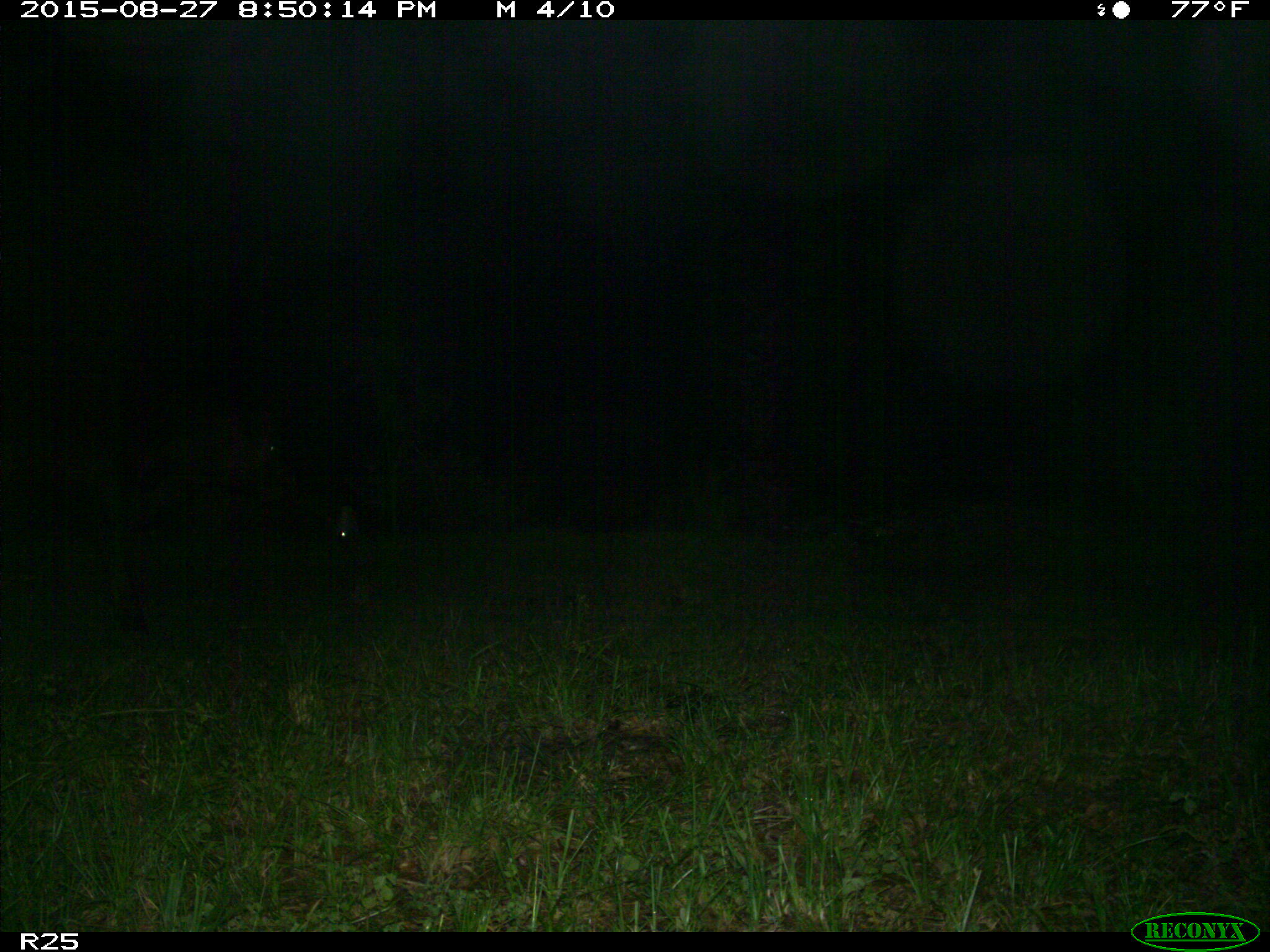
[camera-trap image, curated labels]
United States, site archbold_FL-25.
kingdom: Animalia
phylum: Chordata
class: Mammalia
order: Artiodactyla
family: Bovidae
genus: Bos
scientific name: Bos taurus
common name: domestic cow